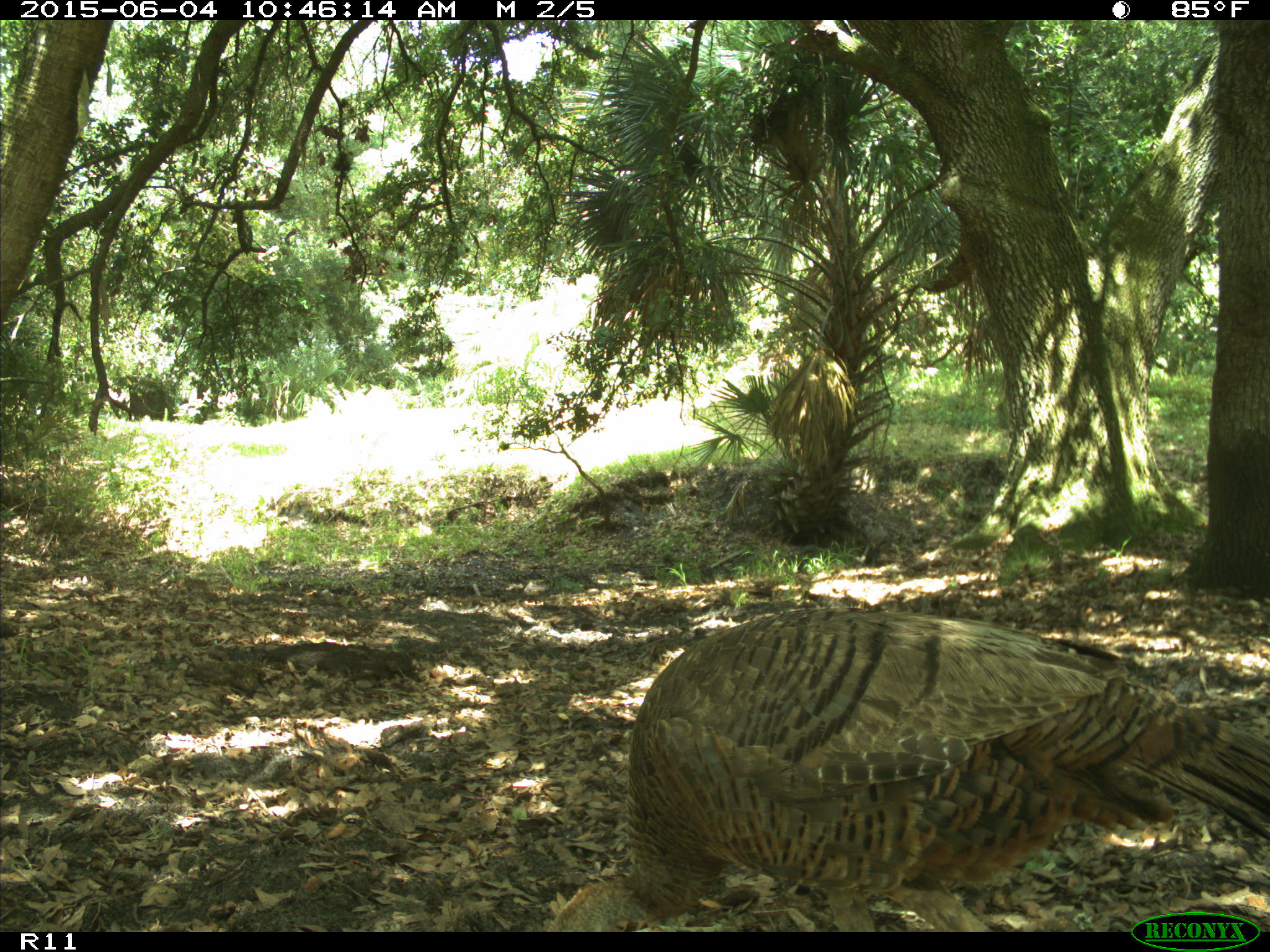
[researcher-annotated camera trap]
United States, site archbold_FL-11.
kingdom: Animalia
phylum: Chordata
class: Aves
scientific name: Aves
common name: birds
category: unidentified bird